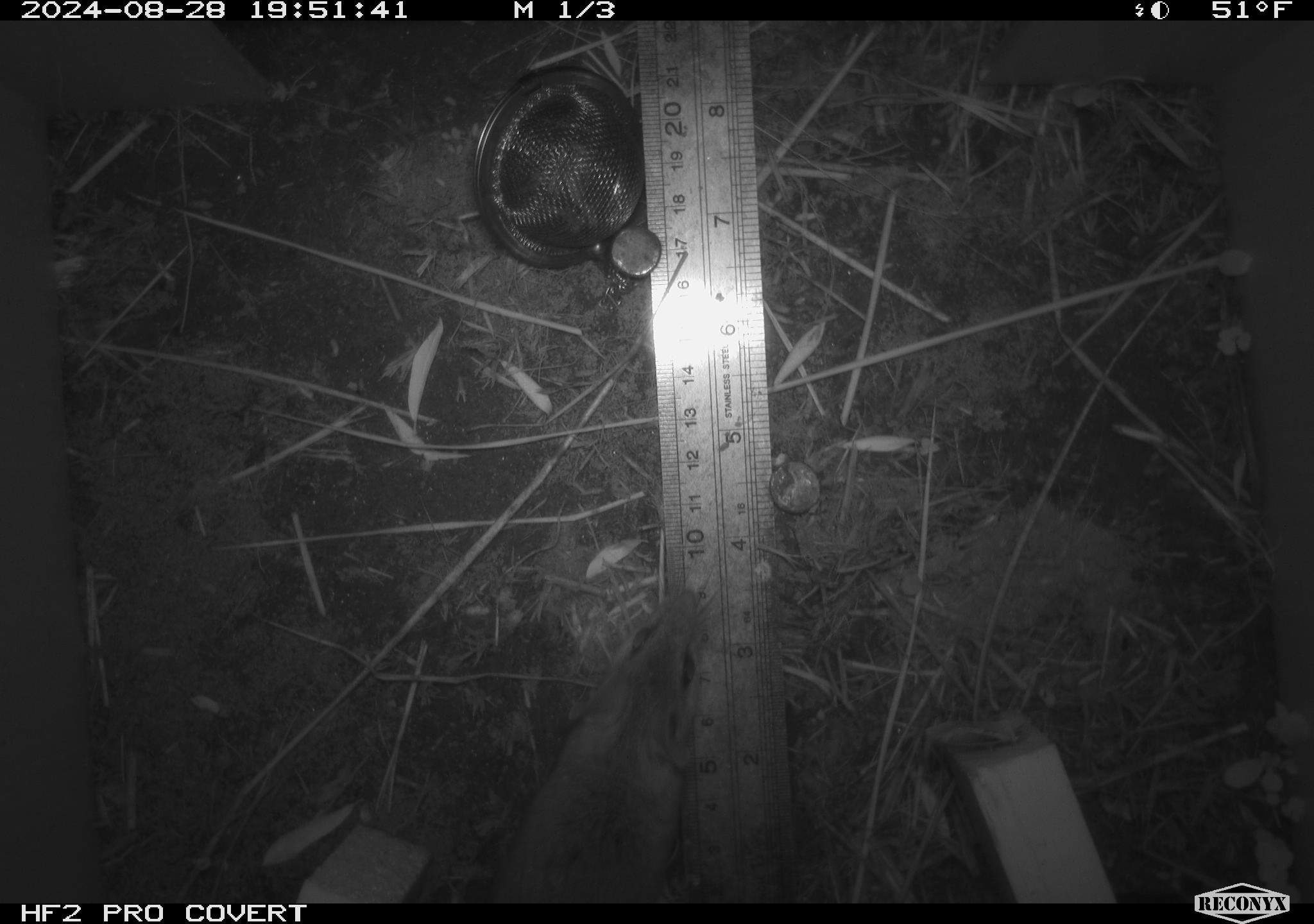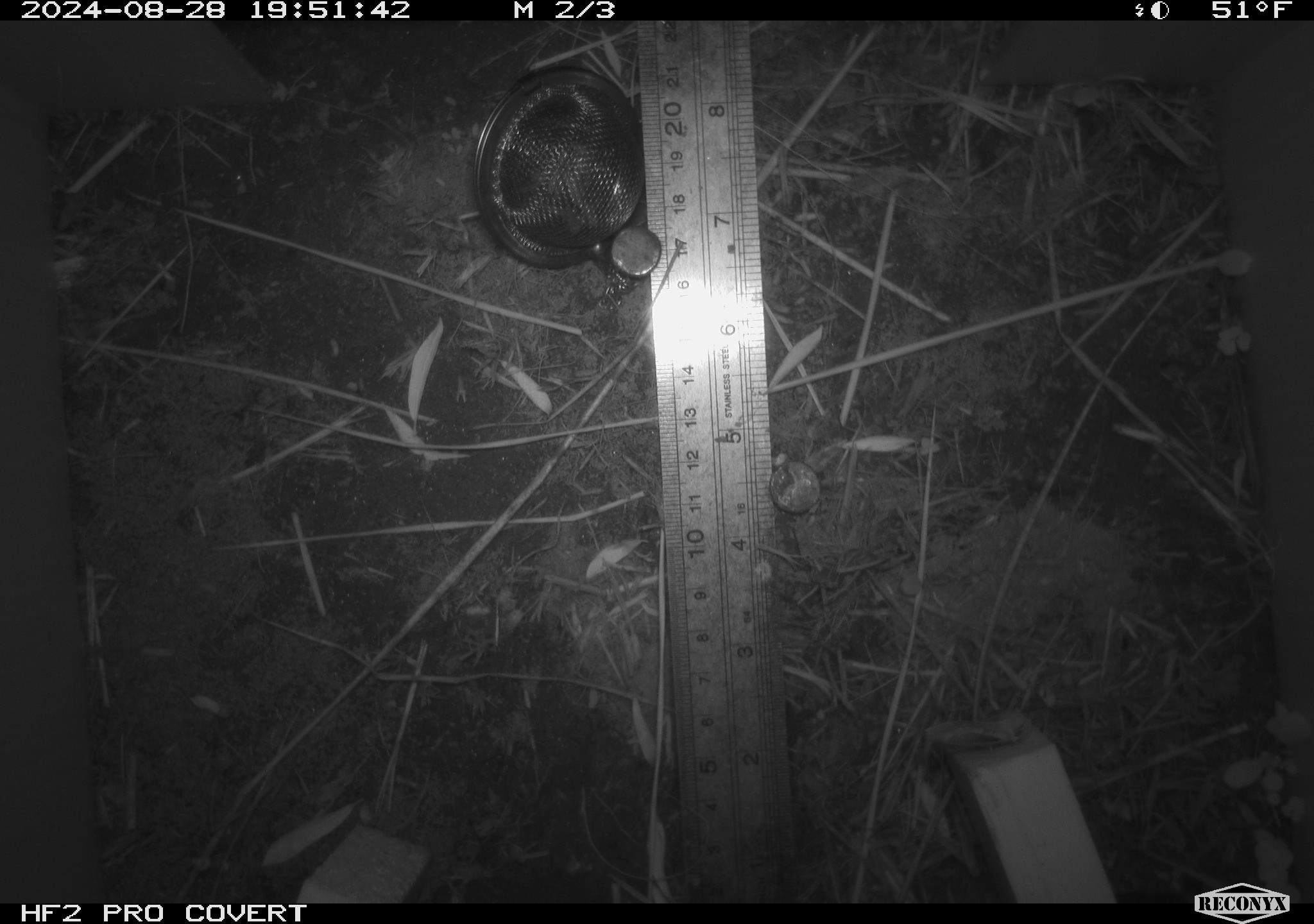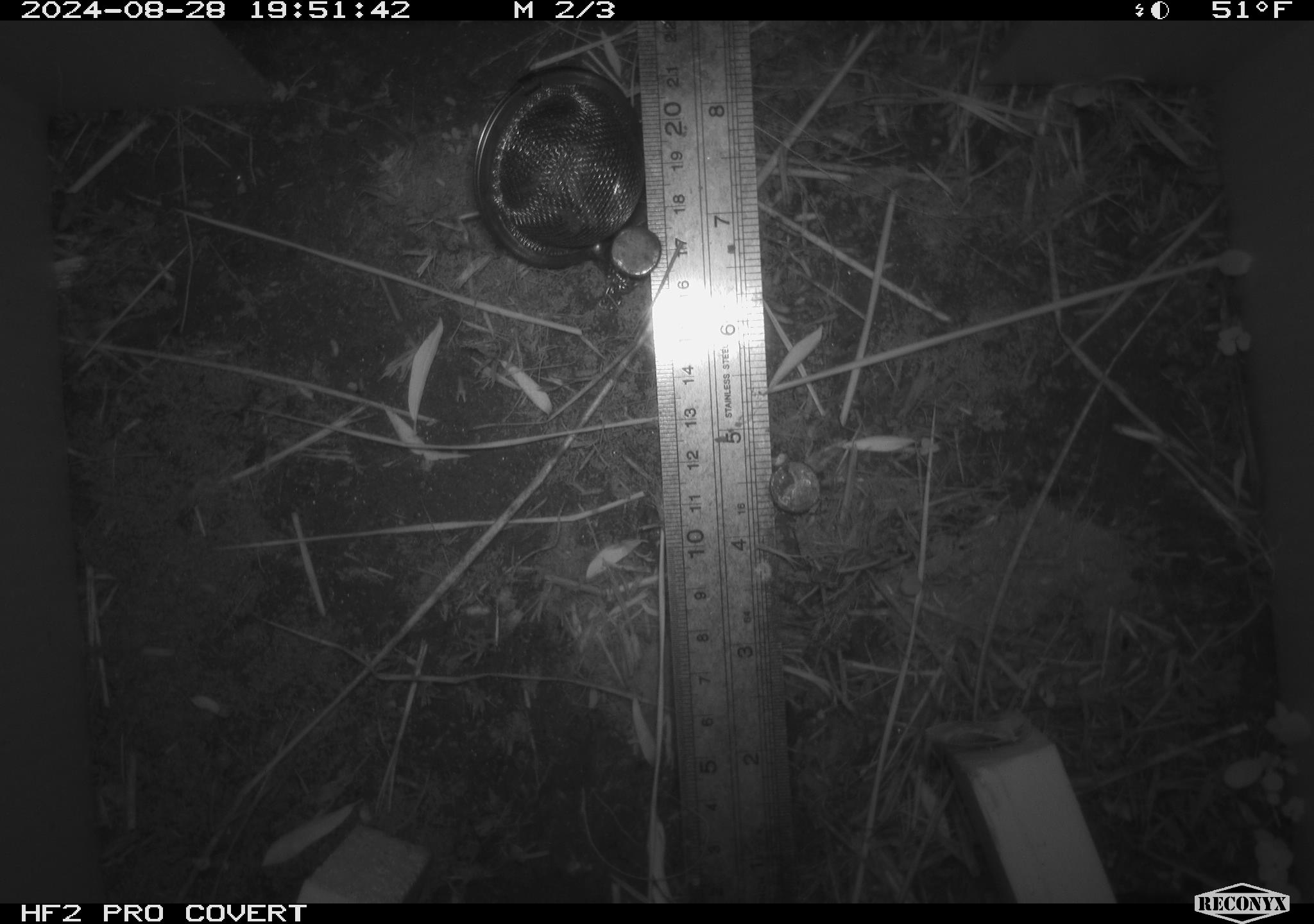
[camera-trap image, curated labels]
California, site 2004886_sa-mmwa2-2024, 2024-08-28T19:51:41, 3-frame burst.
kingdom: Animalia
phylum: Chordata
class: Mammalia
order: Rodentia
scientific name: Rodentia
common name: mouse species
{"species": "mouse species (Rodentia)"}